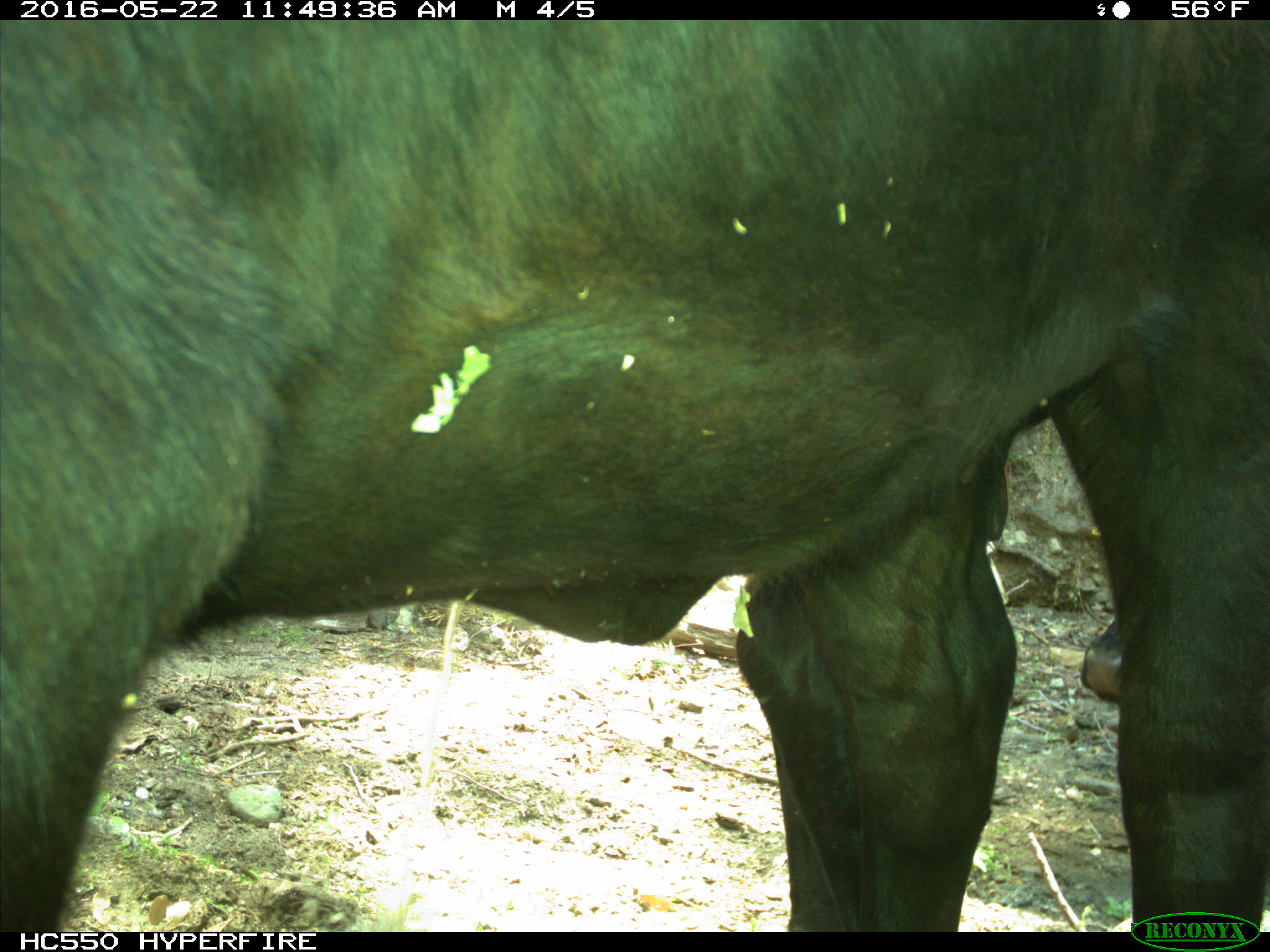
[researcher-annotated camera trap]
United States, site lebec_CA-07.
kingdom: Animalia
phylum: Chordata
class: Mammalia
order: Artiodactyla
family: Bovidae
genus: Bos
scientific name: Bos taurus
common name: domestic cow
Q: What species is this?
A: Bos taurus (domestic cow).